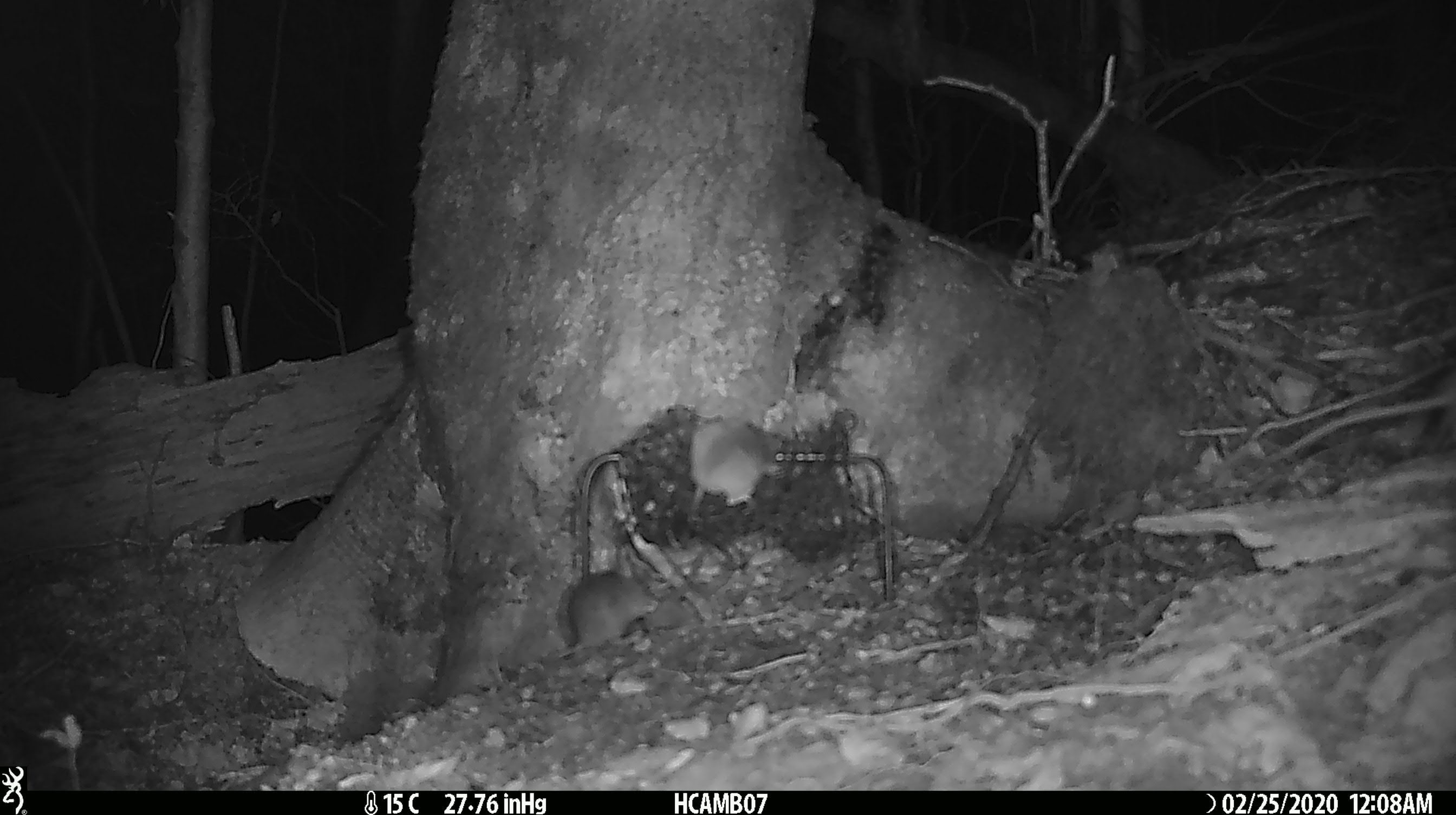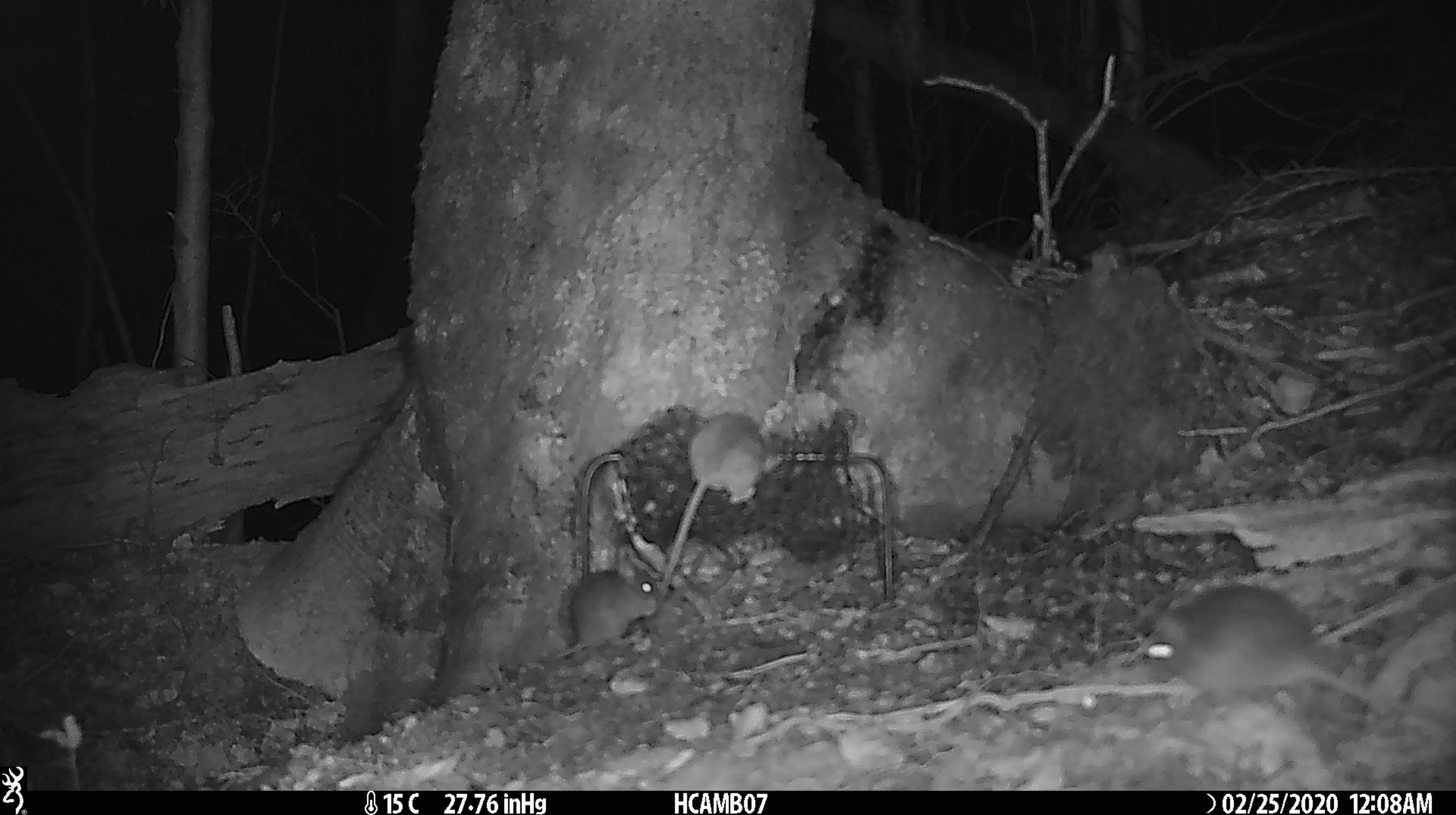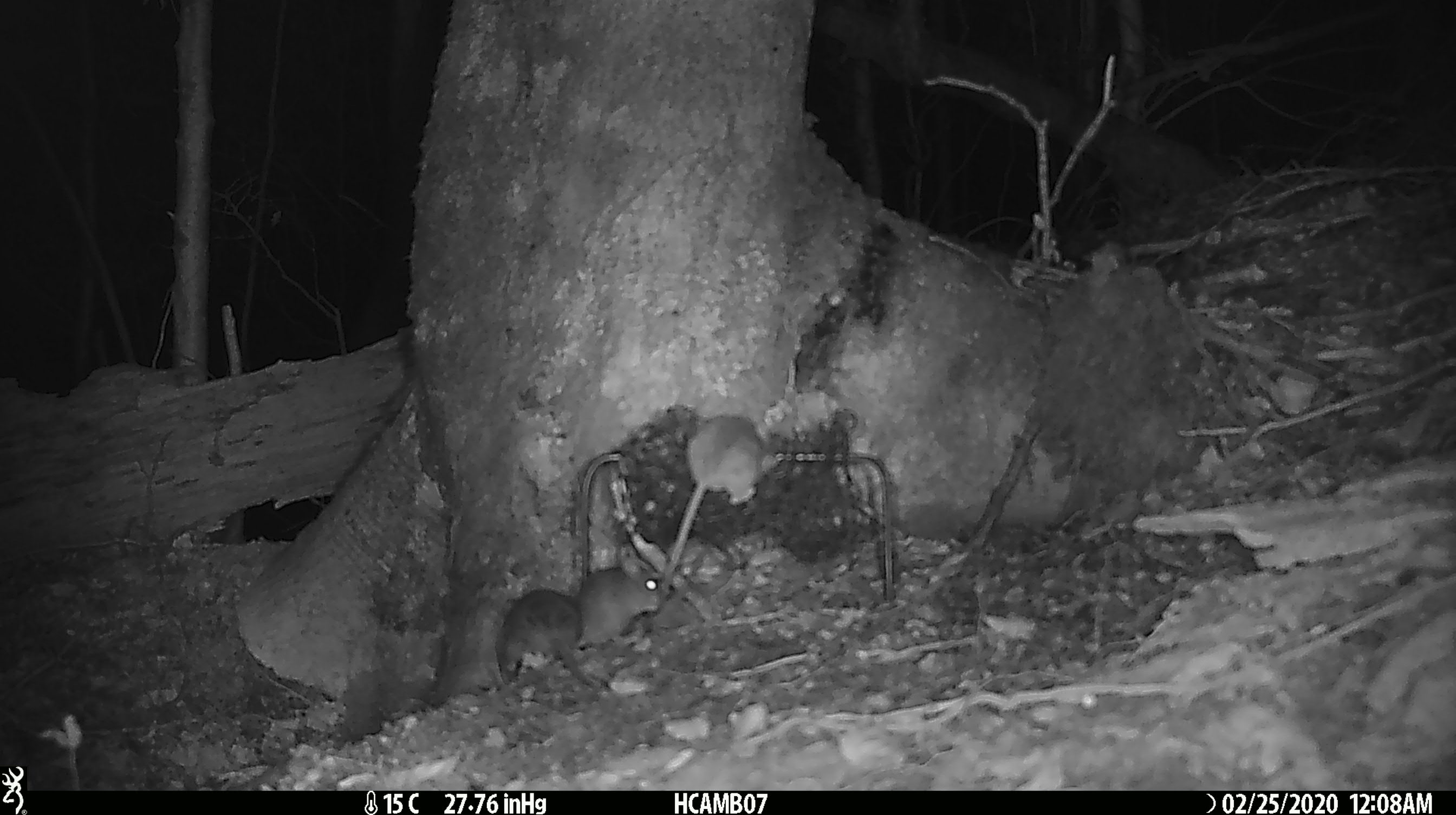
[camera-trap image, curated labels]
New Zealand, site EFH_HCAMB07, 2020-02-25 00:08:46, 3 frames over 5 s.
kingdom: Animalia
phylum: Chordata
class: Mammalia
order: Rodentia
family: Muridae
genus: Mus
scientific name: Mus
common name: mouse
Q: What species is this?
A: Mouse (Mus).